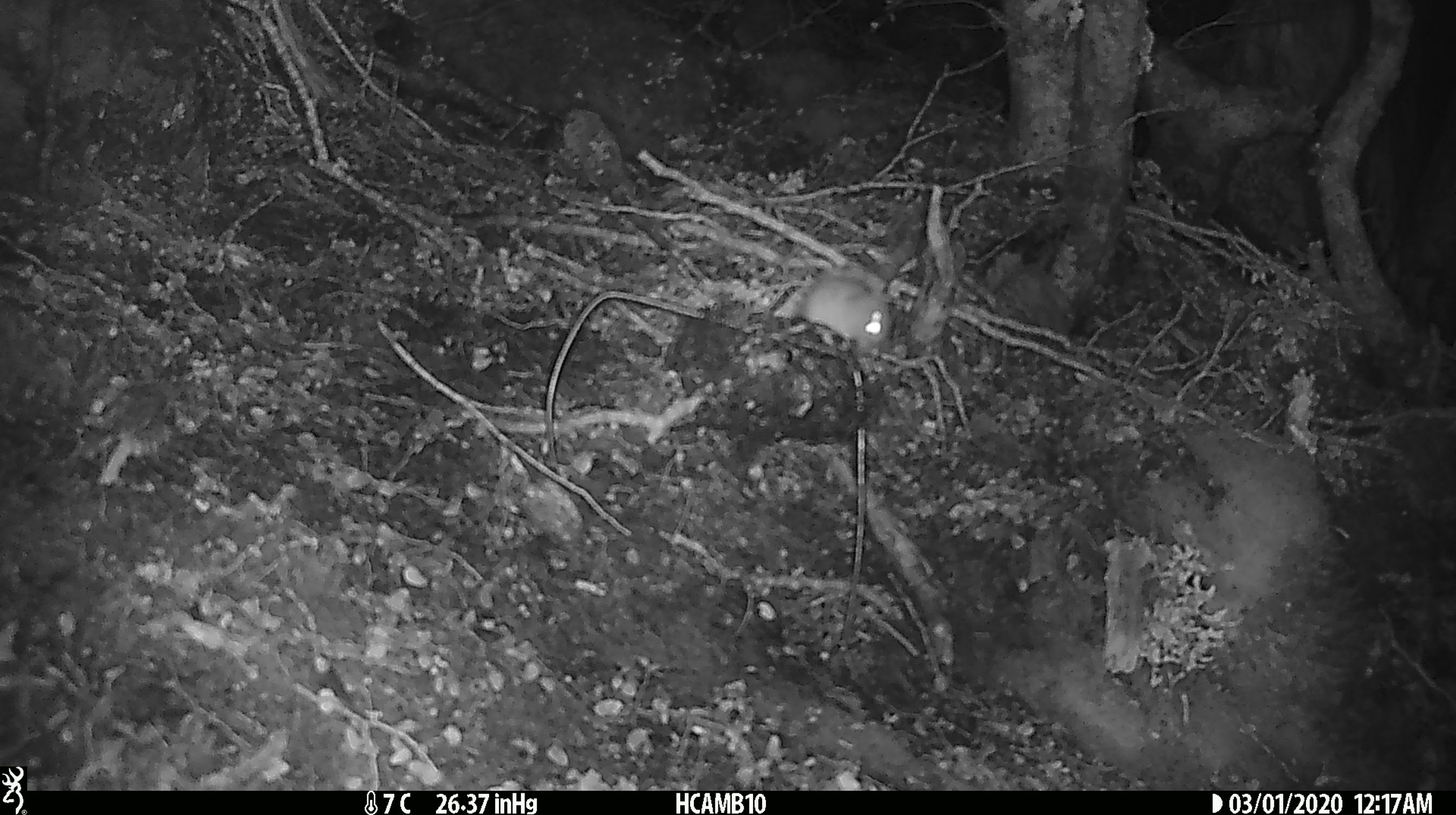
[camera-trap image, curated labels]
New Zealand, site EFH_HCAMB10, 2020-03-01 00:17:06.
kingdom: Animalia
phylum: Chordata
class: Mammalia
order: Rodentia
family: Muridae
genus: Mus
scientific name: Mus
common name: mouse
Mouse (Mus).